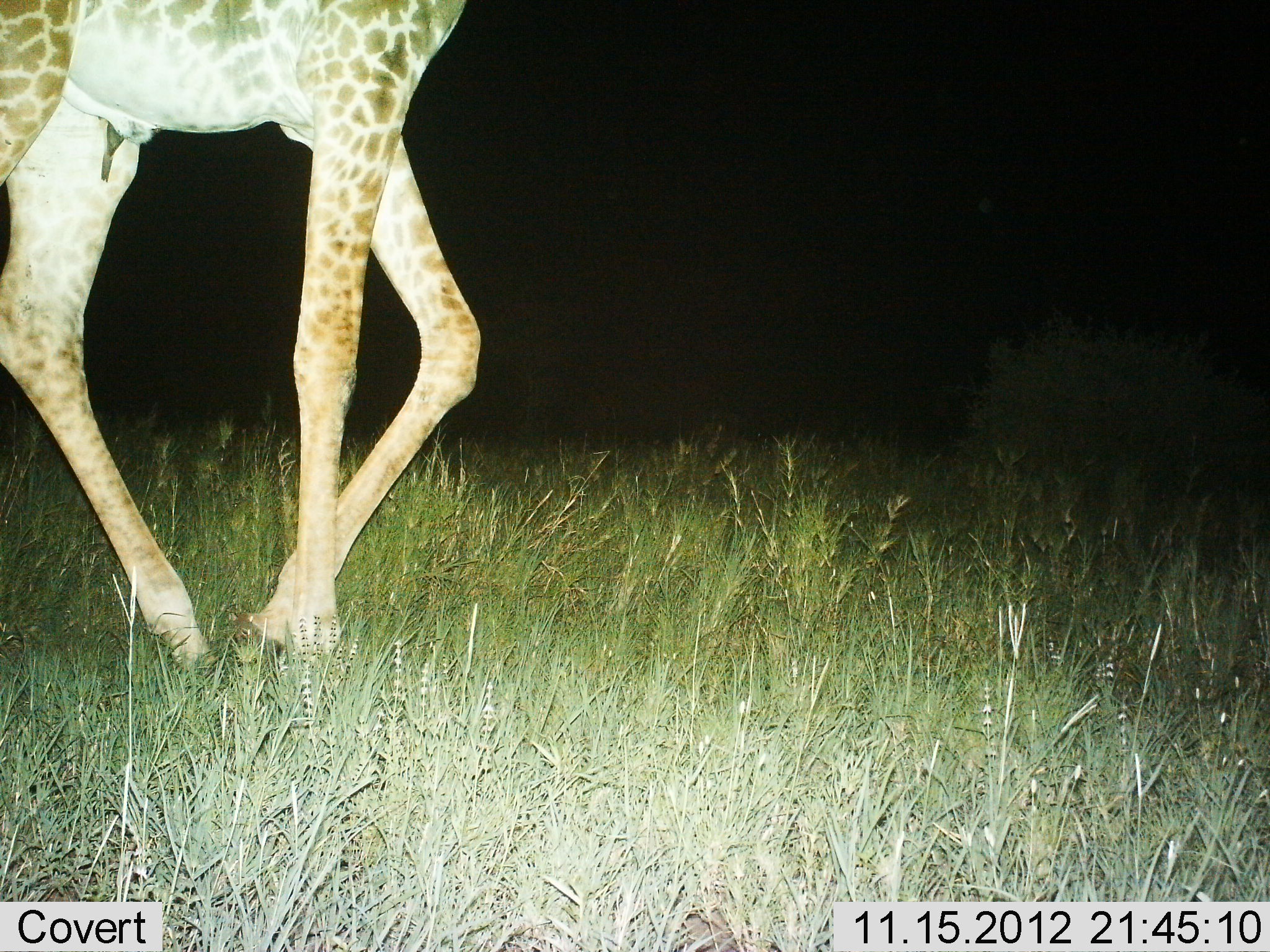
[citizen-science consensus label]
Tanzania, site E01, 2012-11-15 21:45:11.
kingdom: Animalia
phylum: Chordata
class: Mammalia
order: Artiodactyla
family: Giraffidae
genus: Giraffa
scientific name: Giraffa camelopardalis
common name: giraffe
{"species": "giraffe (Giraffa camelopardalis)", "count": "1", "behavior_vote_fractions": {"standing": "20%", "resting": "0%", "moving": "80%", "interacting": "0%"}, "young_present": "0%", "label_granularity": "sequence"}